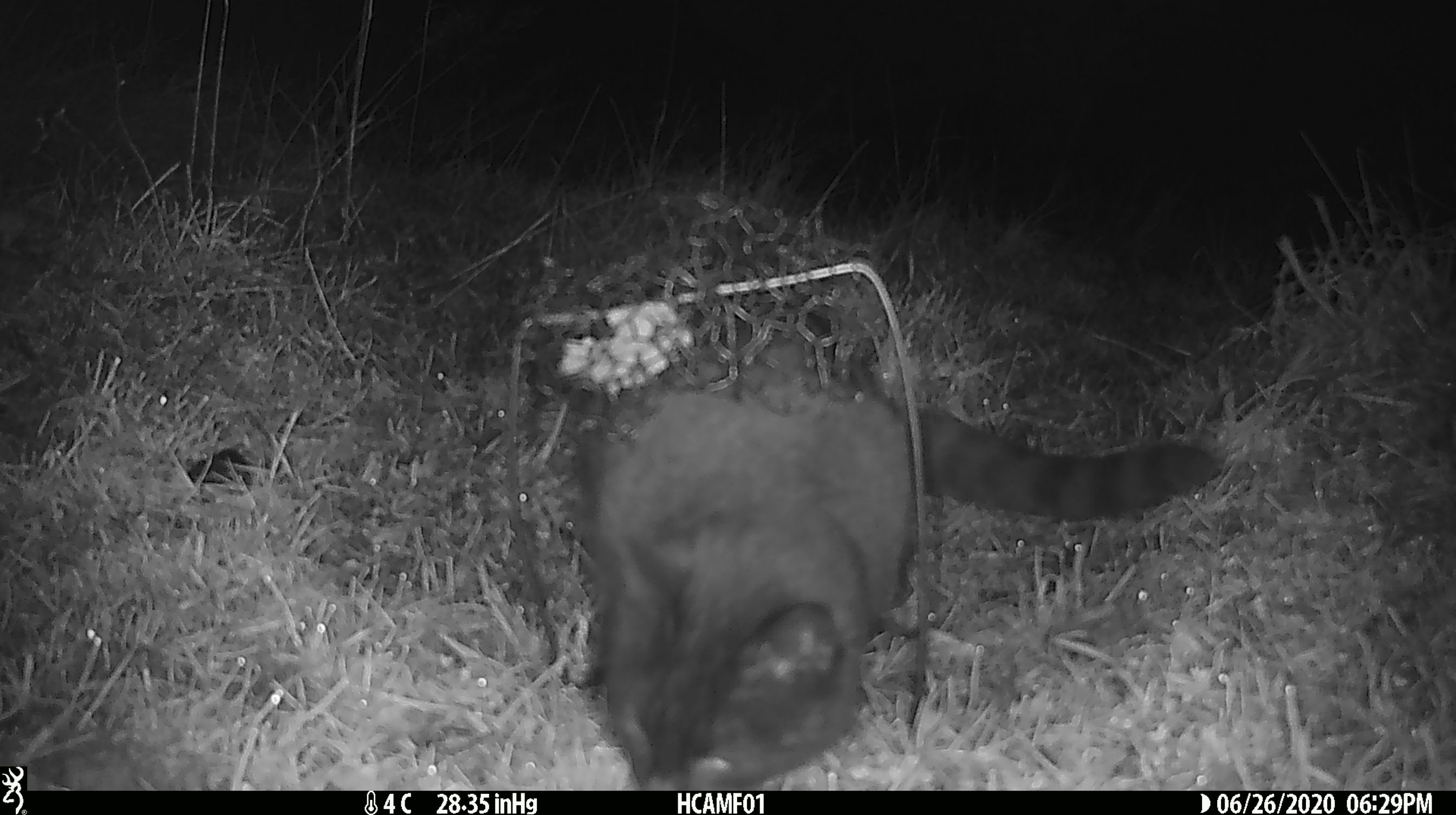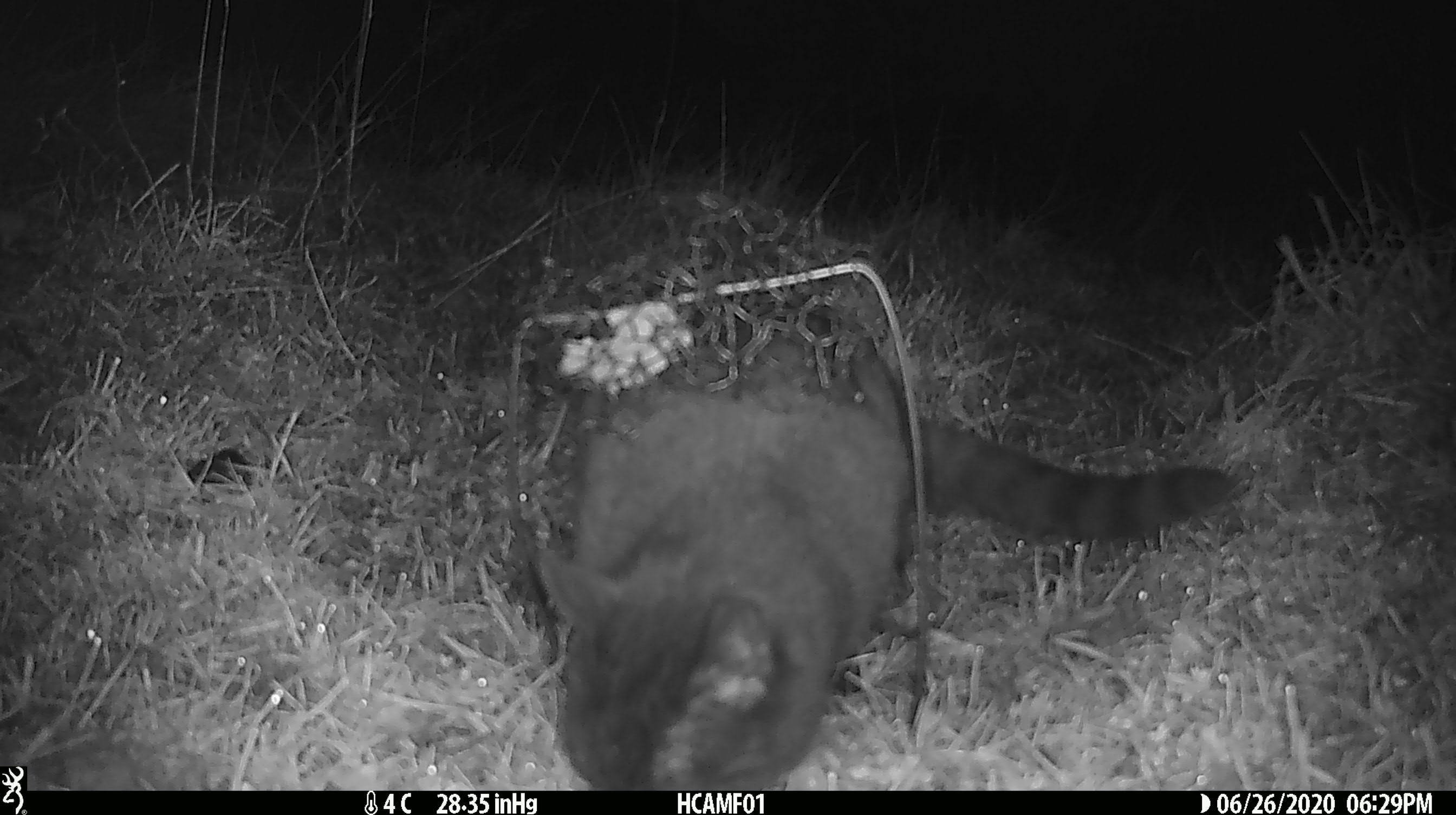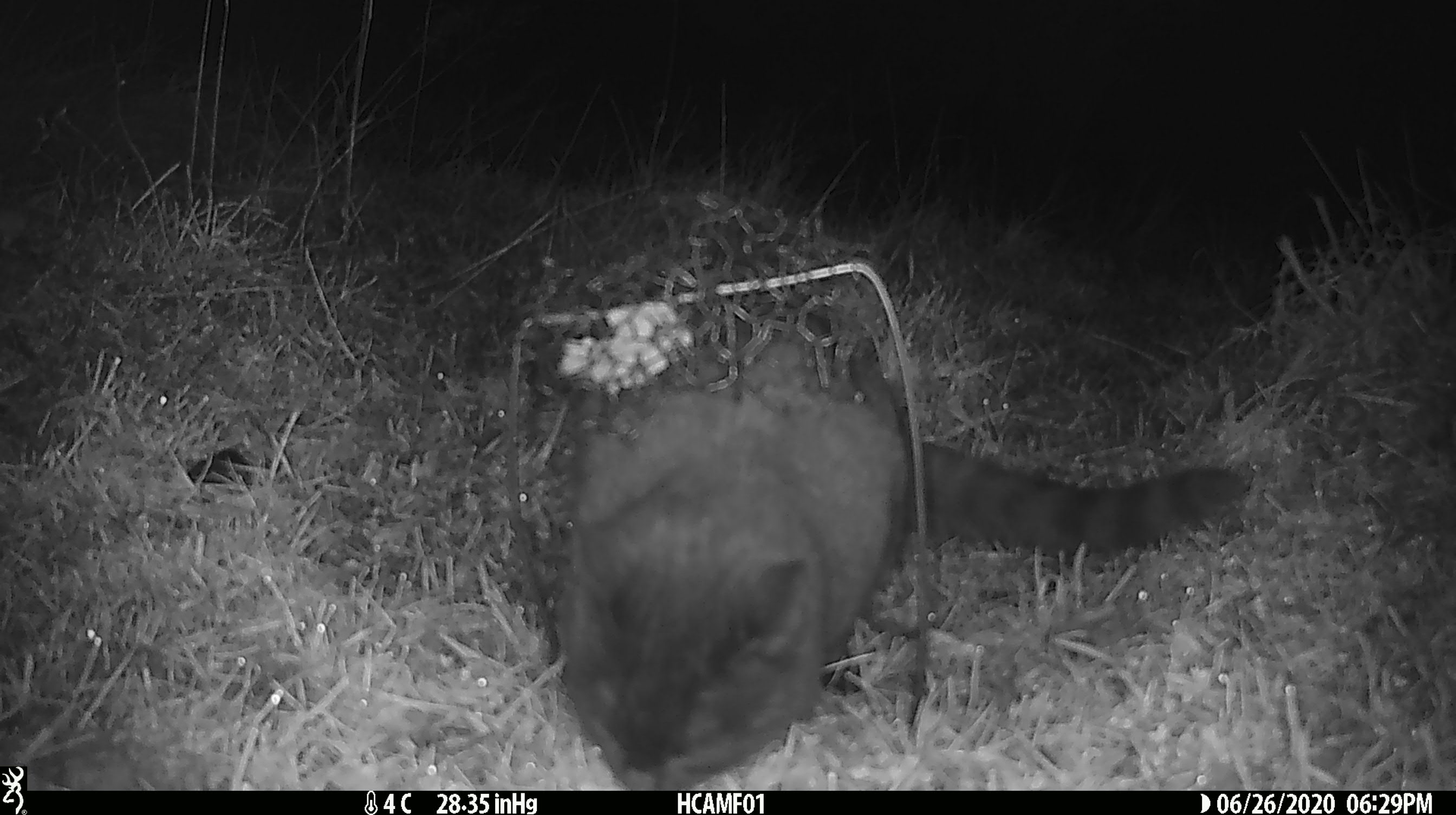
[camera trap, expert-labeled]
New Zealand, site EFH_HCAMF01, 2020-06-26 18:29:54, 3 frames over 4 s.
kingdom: Animalia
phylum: Chordata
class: Mammalia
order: Carnivora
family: Felidae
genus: Felis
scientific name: Felis catus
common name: domestic cat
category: cat